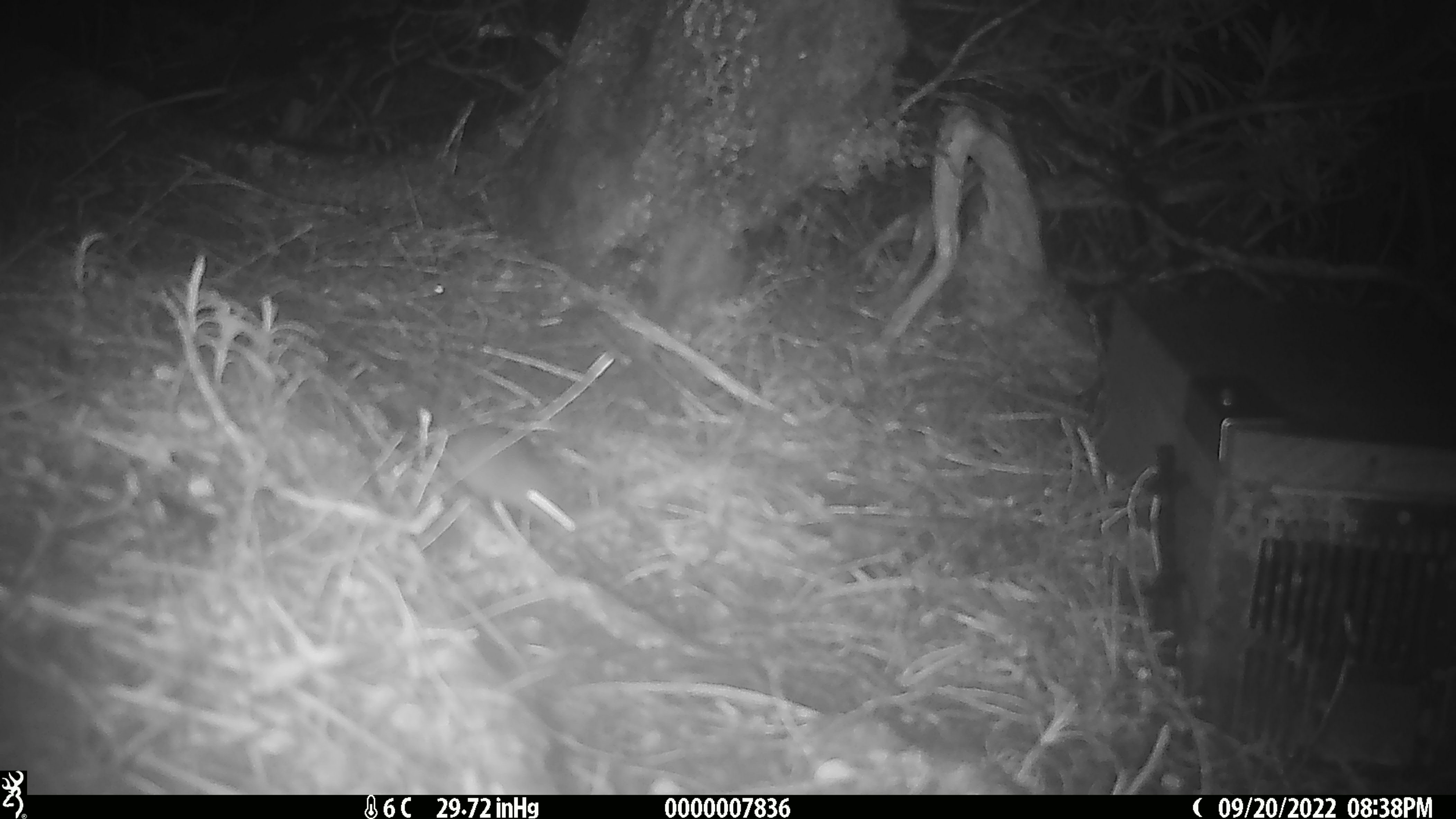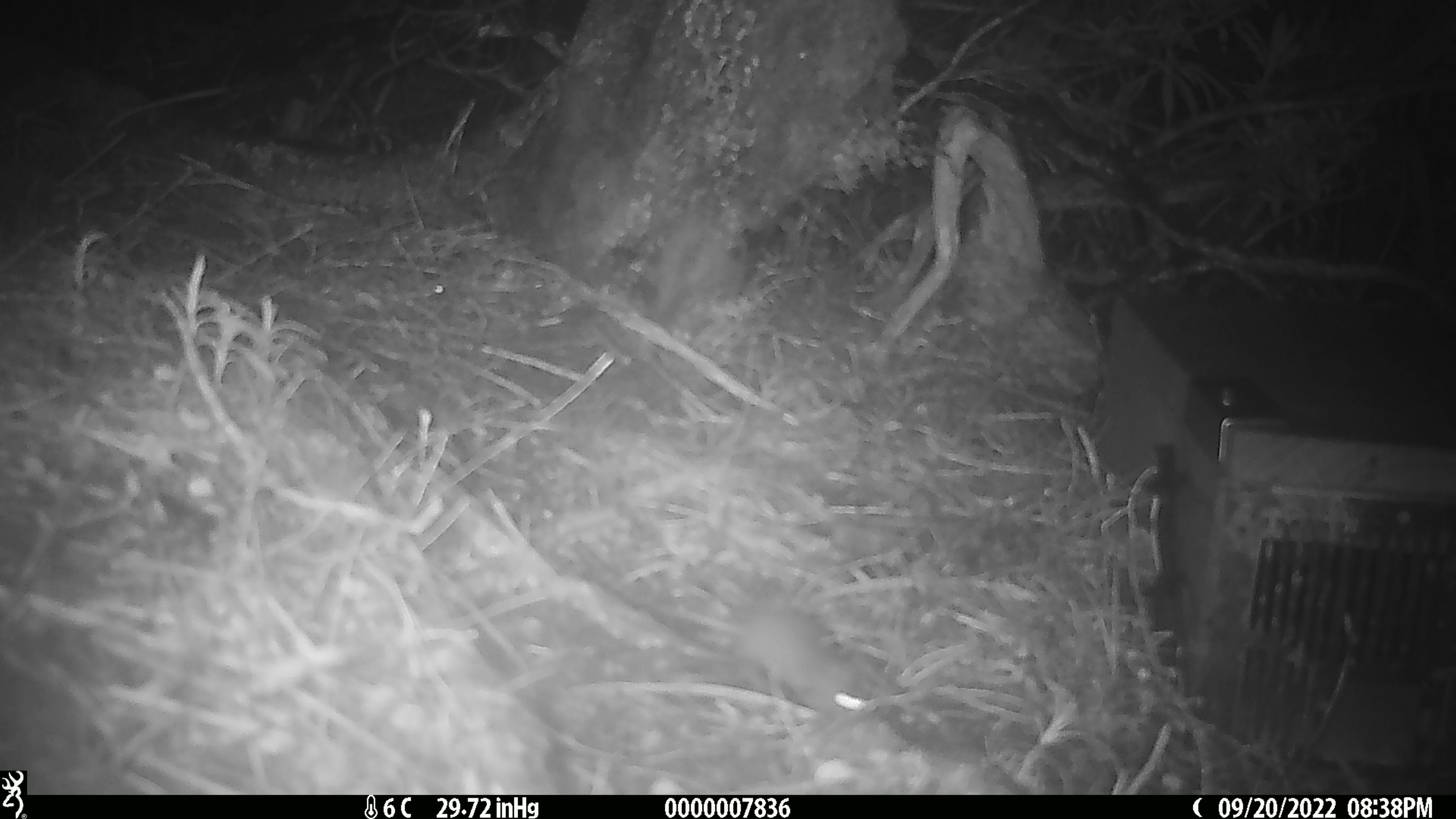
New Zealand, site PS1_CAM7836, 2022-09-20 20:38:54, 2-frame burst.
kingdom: Animalia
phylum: Chordata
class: Mammalia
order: Rodentia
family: Muridae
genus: Mus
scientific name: Mus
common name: mouse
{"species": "mouse (Mus)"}